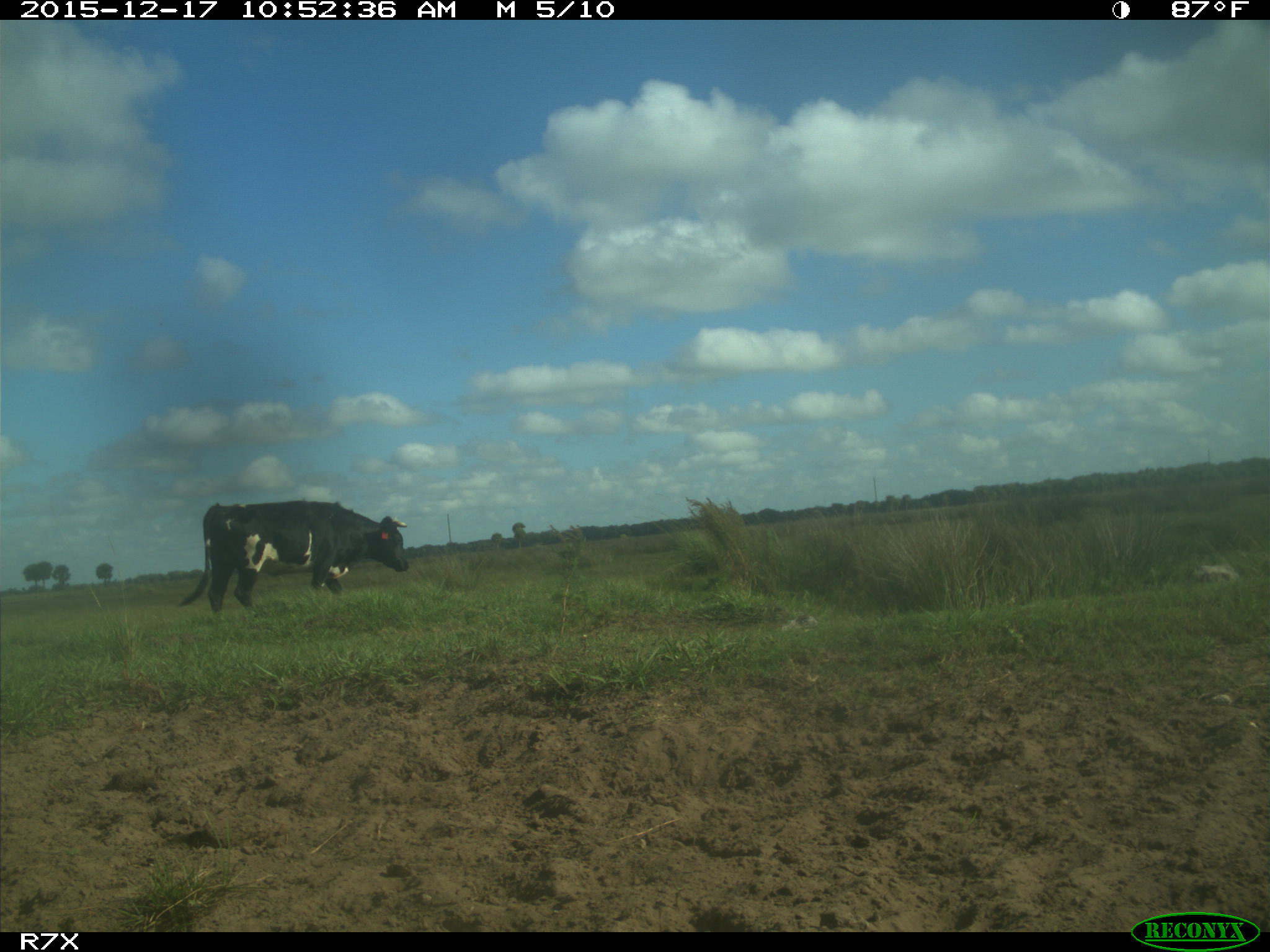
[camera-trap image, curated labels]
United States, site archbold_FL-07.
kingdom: Animalia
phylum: Chordata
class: Mammalia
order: Artiodactyla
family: Bovidae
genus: Bos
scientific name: Bos taurus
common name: domestic cow